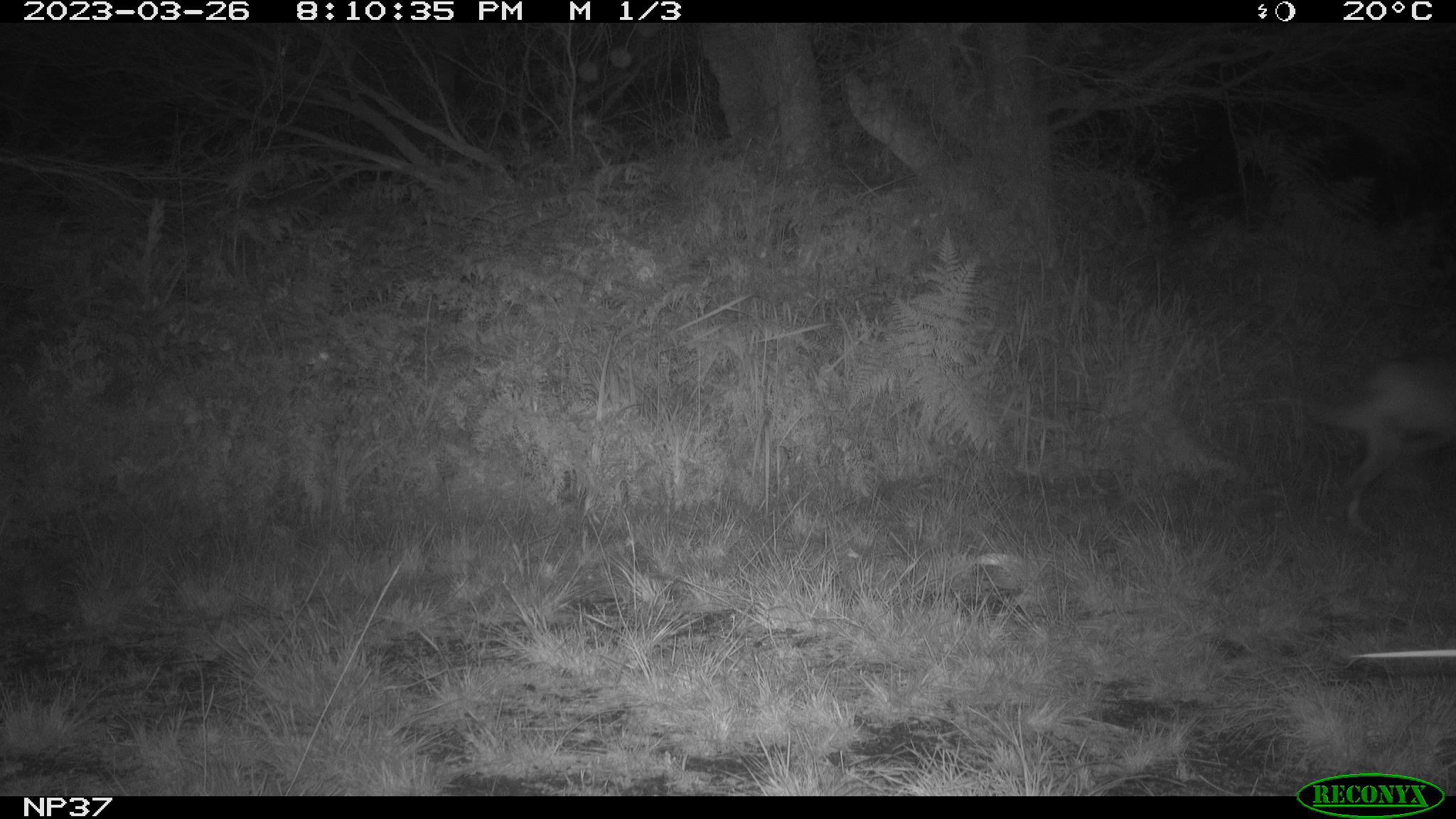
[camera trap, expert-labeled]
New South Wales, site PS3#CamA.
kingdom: Animalia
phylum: Chordata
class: Mammalia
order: Carnivora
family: Canidae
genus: Canis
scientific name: Canis familiaris dingo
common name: dingo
Dingo (Canis familiaris dingo).